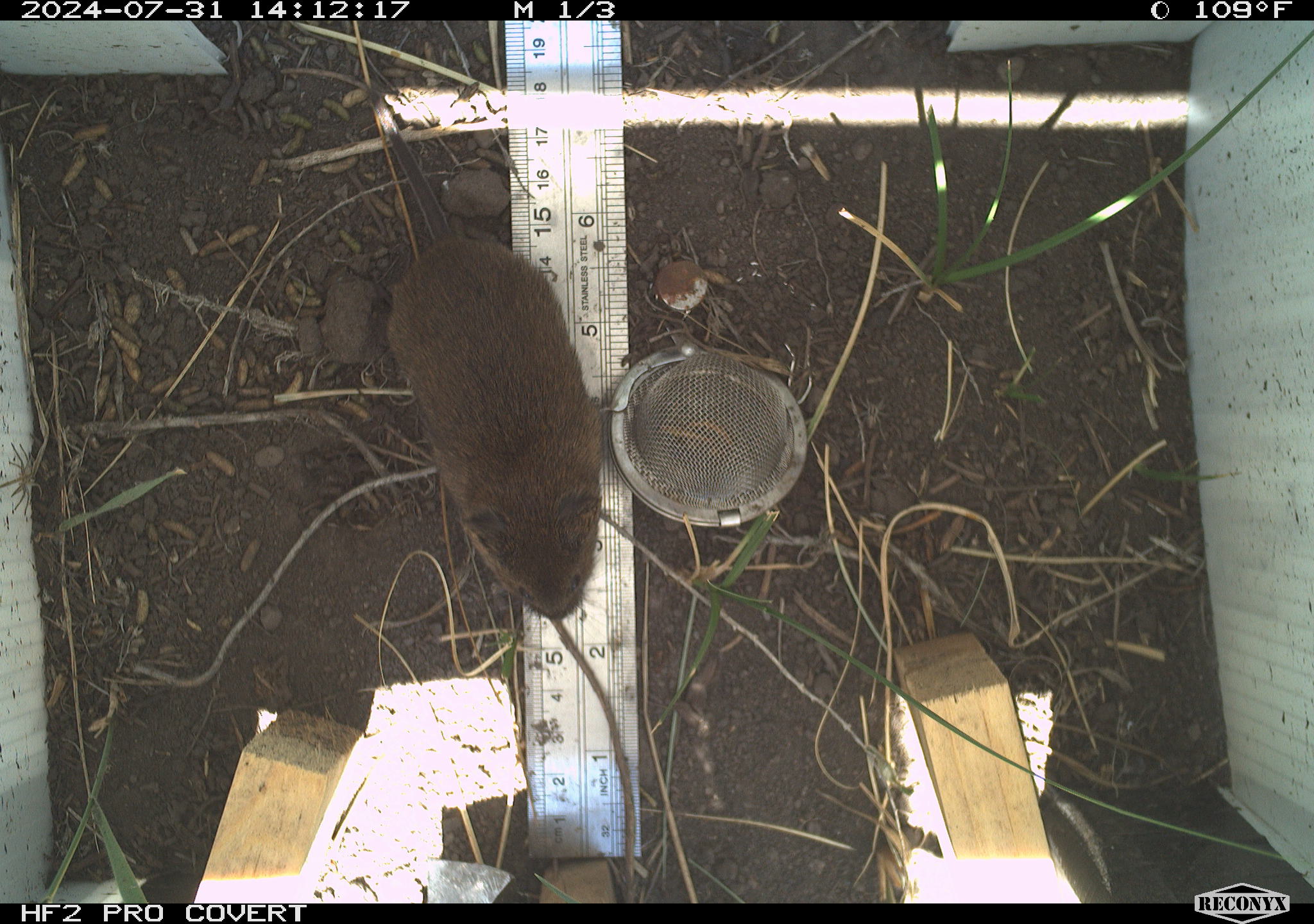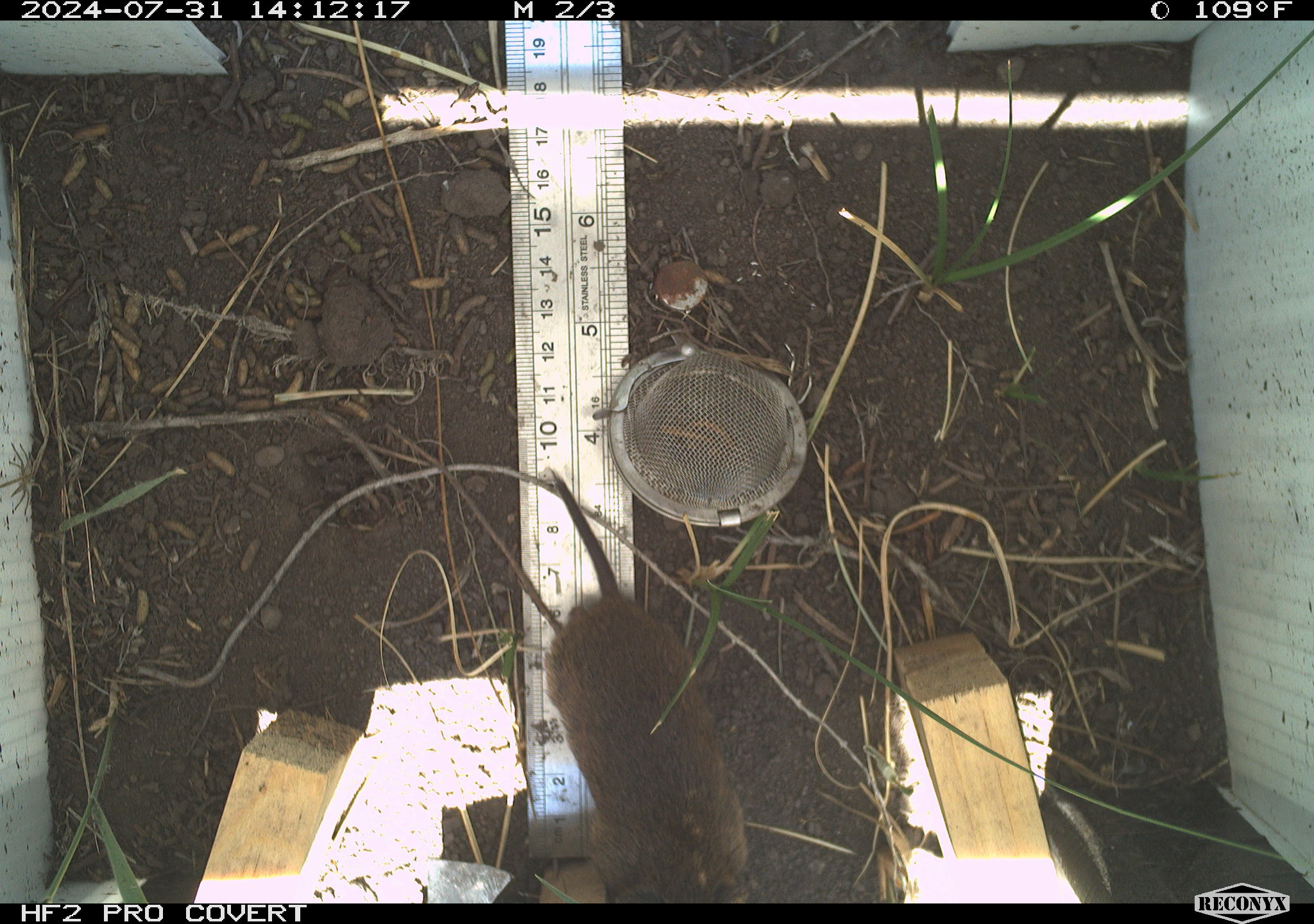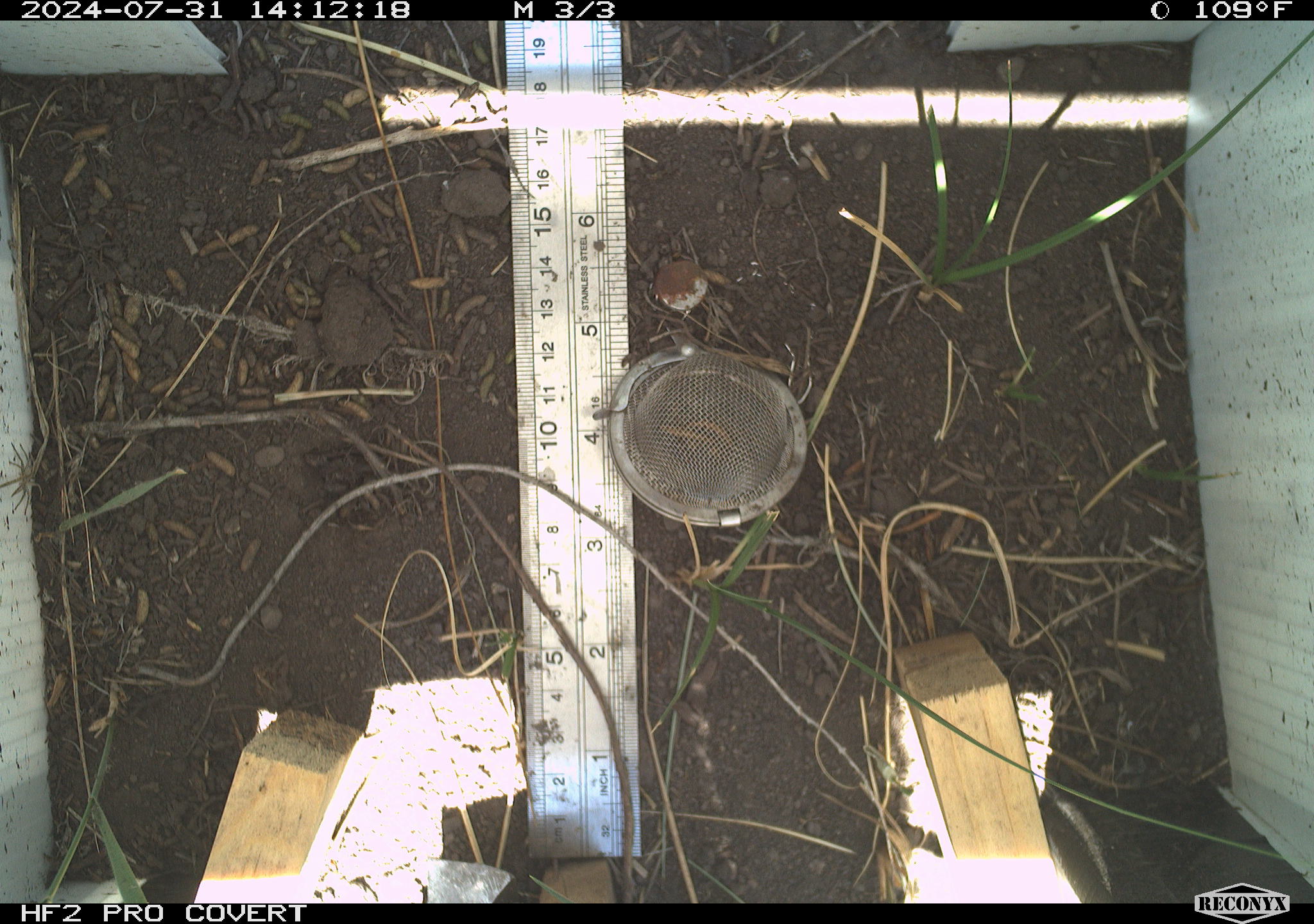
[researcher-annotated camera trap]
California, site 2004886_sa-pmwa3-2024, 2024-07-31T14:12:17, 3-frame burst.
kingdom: Animalia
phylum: Chordata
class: Mammalia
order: Rodentia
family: Cricetidae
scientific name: Arvicolinae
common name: voles, lemmings, and muskrats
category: arvicolinae subfamily